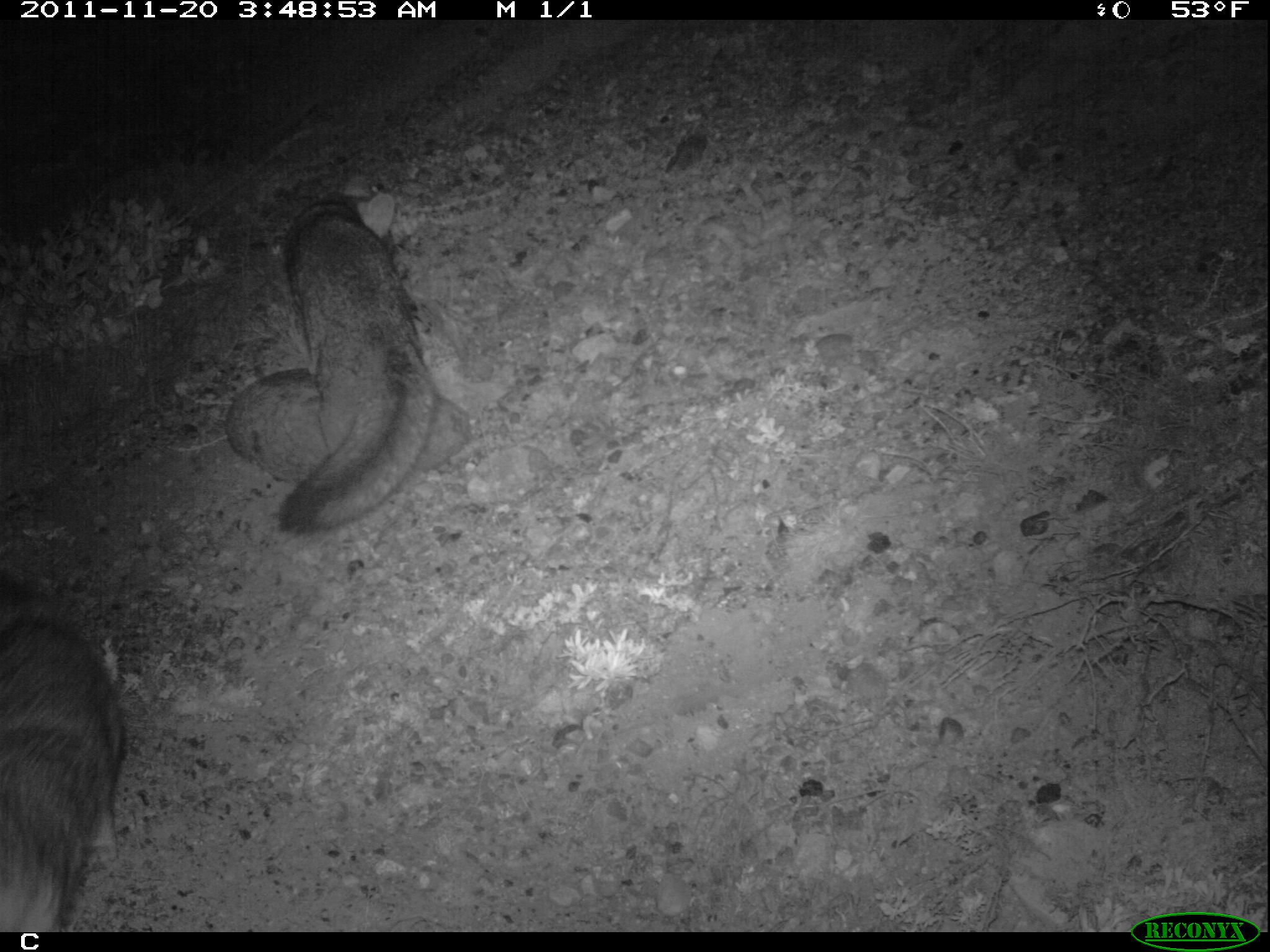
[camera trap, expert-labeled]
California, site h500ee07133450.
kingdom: Animalia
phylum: Chordata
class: Mammalia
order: Carnivora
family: Canidae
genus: Urocyon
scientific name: Urocyon littoralis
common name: island fox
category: fox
Fox (island fox) (Urocyon littoralis).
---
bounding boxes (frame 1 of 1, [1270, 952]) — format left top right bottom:
fox: 277 177 433 535; 0 575 123 932